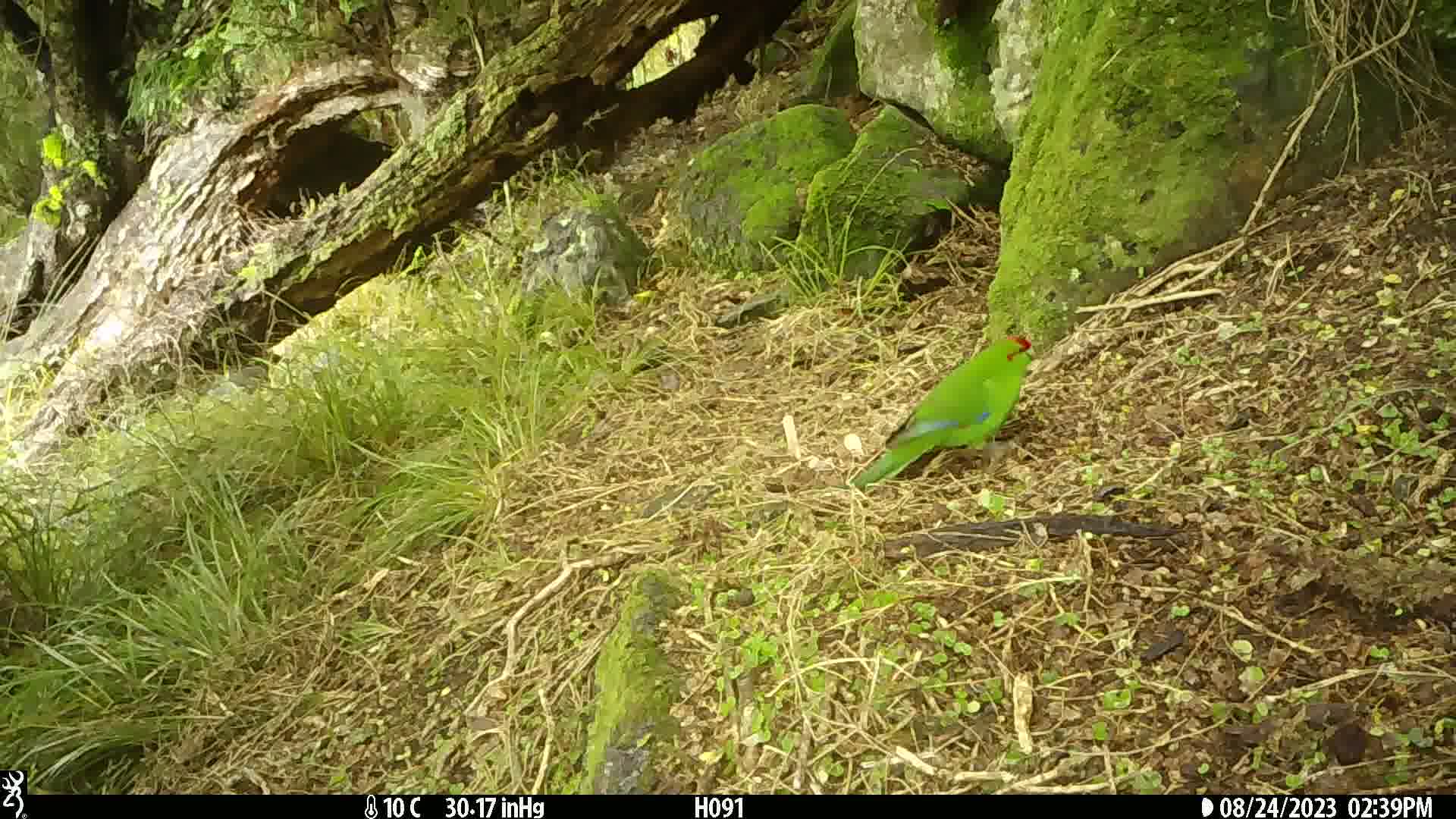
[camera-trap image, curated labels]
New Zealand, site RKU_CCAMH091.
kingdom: Animalia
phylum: Chordata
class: Aves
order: Psittaciformes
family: Psittaculidae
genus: Cyanoramphus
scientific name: Cyanoramphus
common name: parakeet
Parakeet (Cyanoramphus).